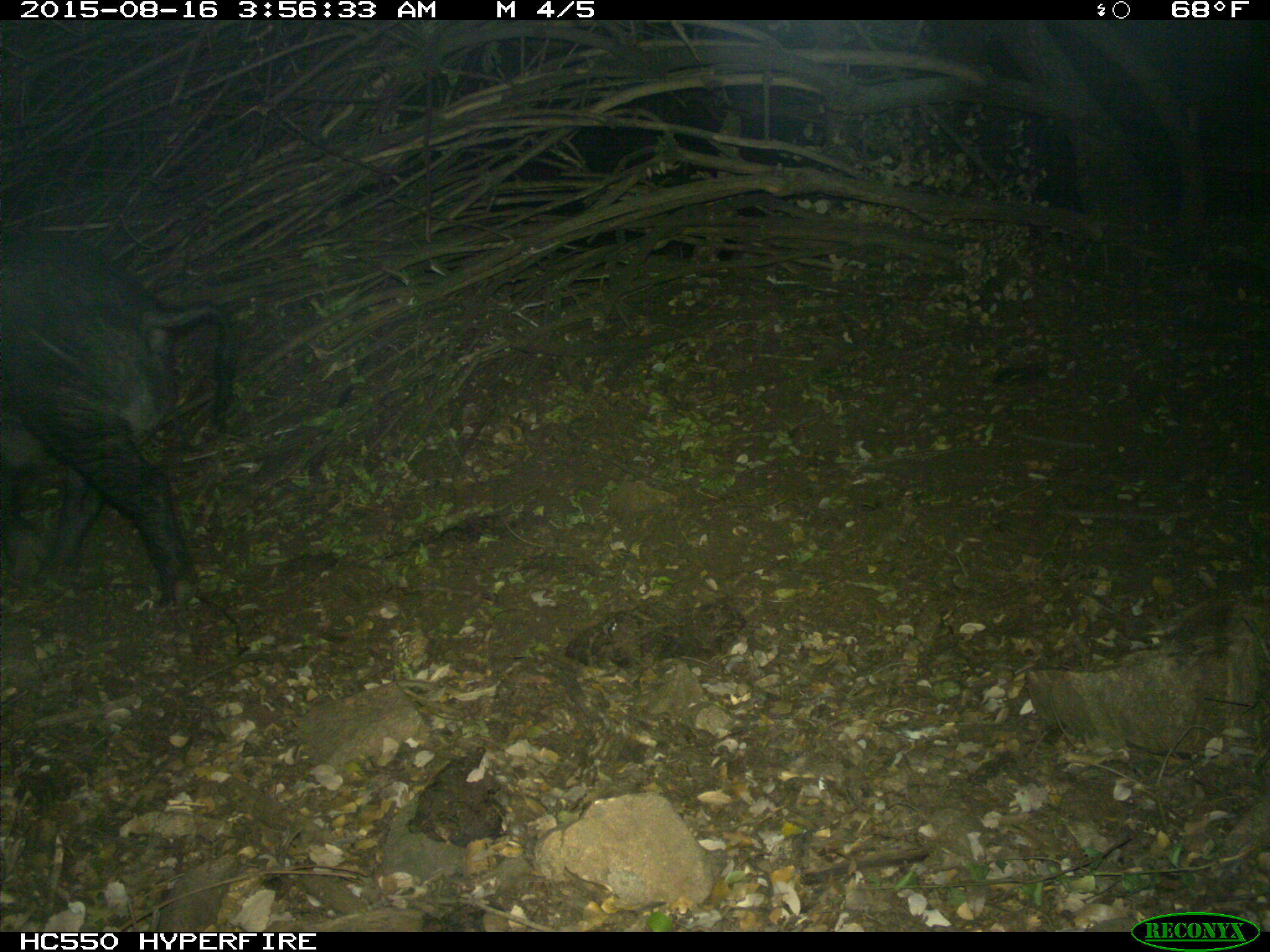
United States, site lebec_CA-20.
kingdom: Animalia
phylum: Chordata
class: Mammalia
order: Artiodactyla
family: Suidae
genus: Sus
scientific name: Sus scrofa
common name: wild boar